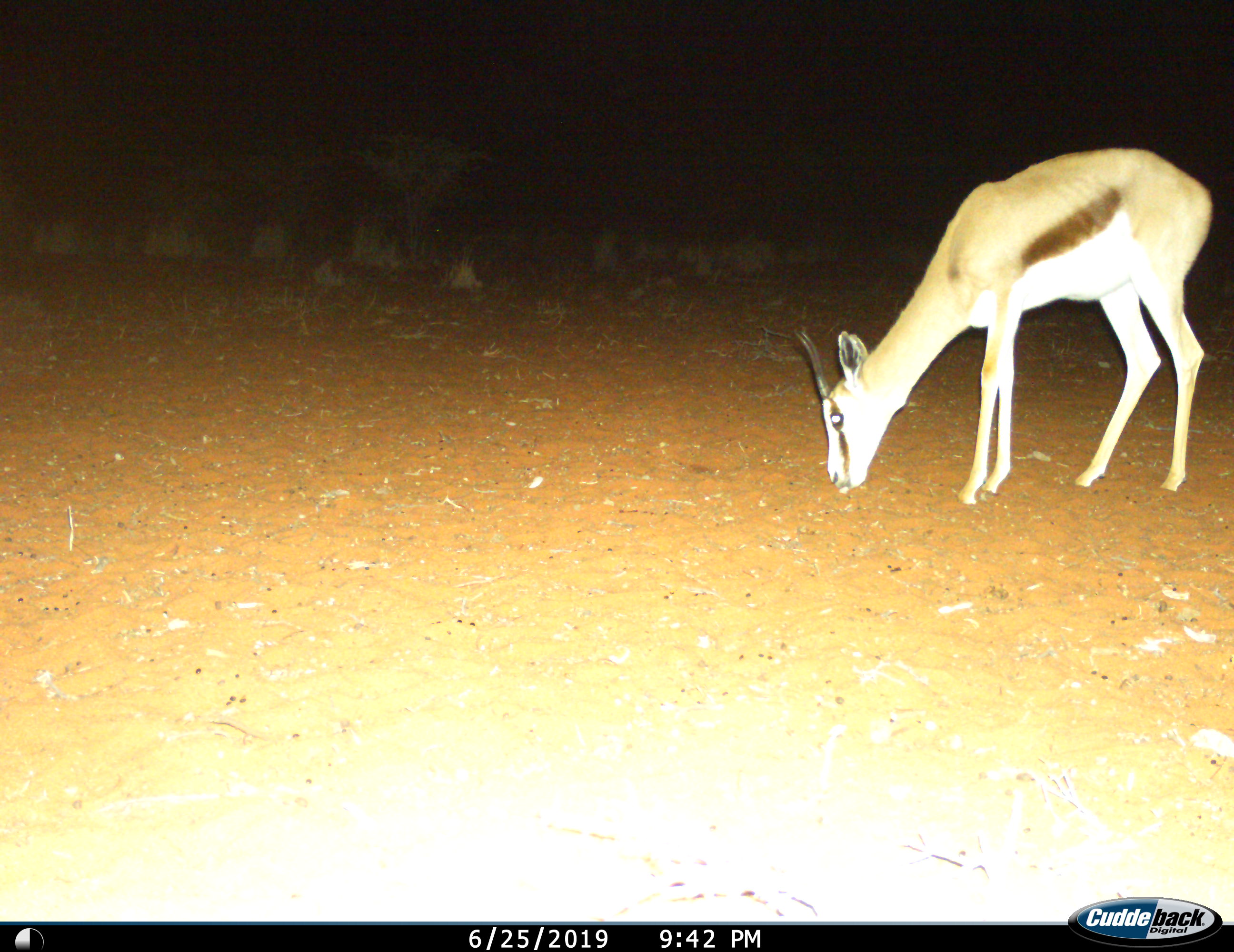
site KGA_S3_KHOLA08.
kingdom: Animalia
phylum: Chordata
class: Mammalia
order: Artiodactyla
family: Bovidae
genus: Antidorcas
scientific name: Antidorcas marsupialis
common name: springbok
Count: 1.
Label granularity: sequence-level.